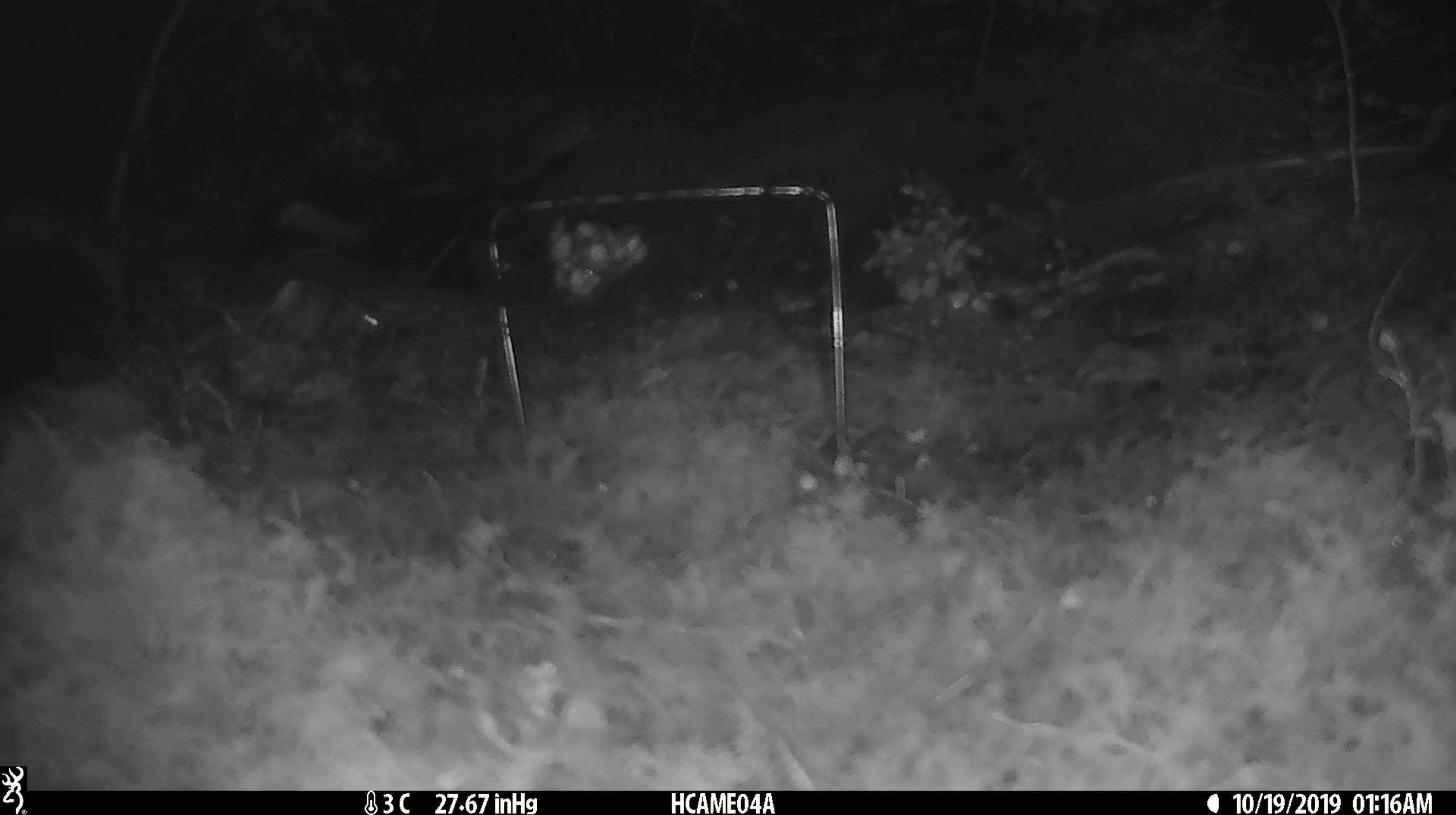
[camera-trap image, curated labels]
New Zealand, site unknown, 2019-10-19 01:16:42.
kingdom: Animalia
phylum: Chordata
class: Mammalia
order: Rodentia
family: Muridae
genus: Mus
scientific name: Mus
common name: mouse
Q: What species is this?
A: Mouse (Mus).